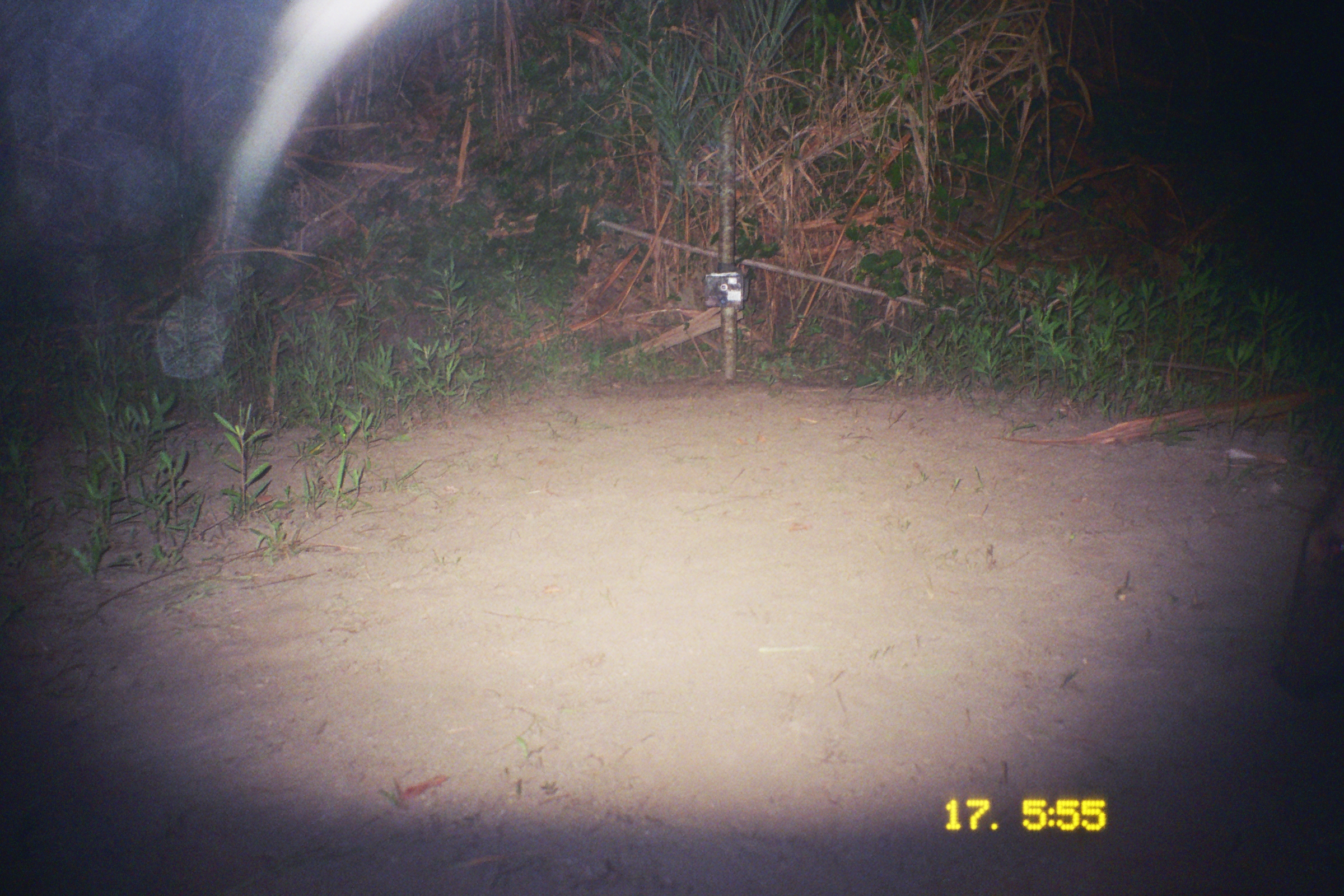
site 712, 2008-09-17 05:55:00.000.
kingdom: Animalia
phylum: Chordata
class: Mammalia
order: Artiodactyla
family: Tayassuidae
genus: Pecari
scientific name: Pecari tajacu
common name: collared peccary